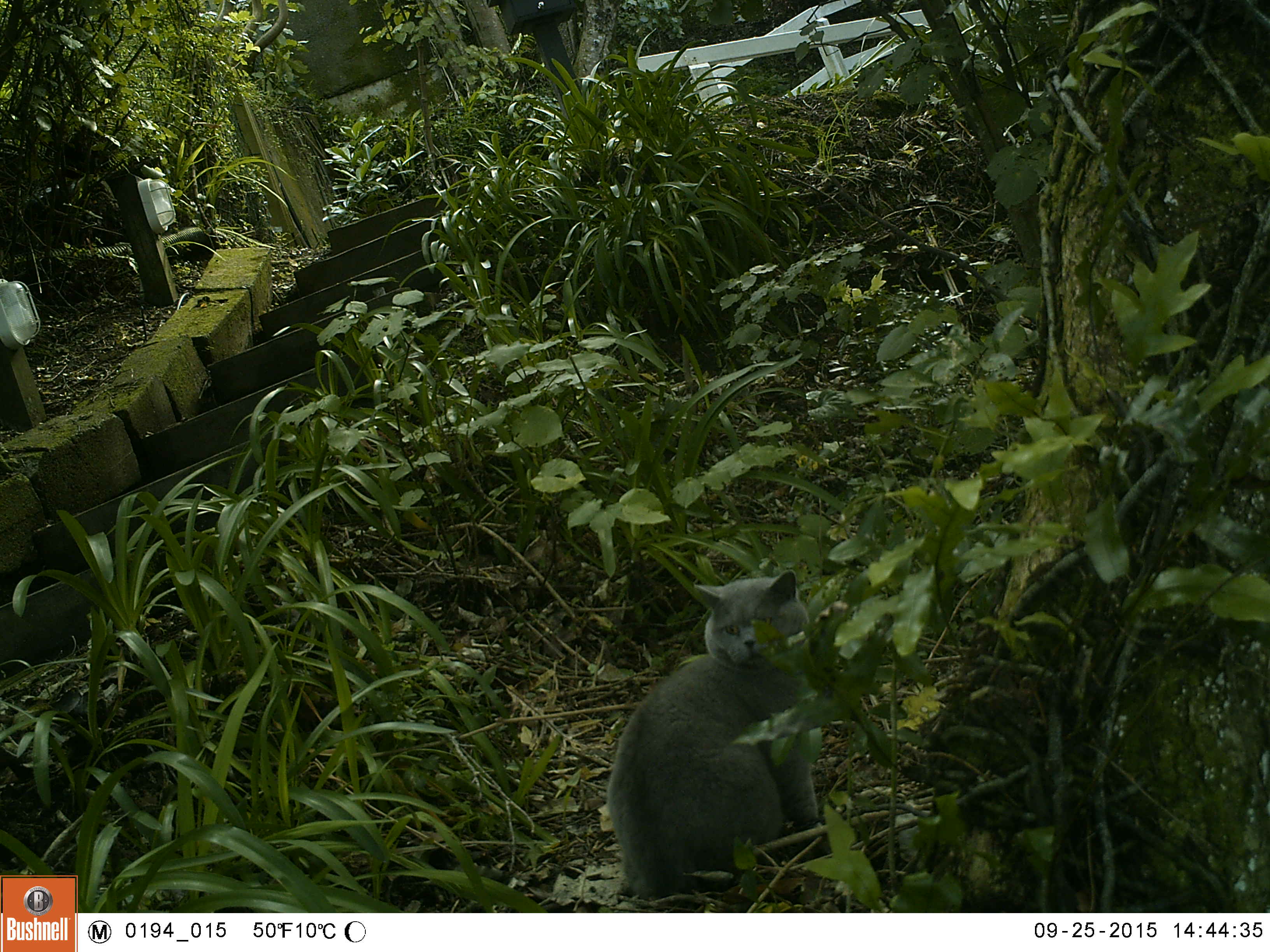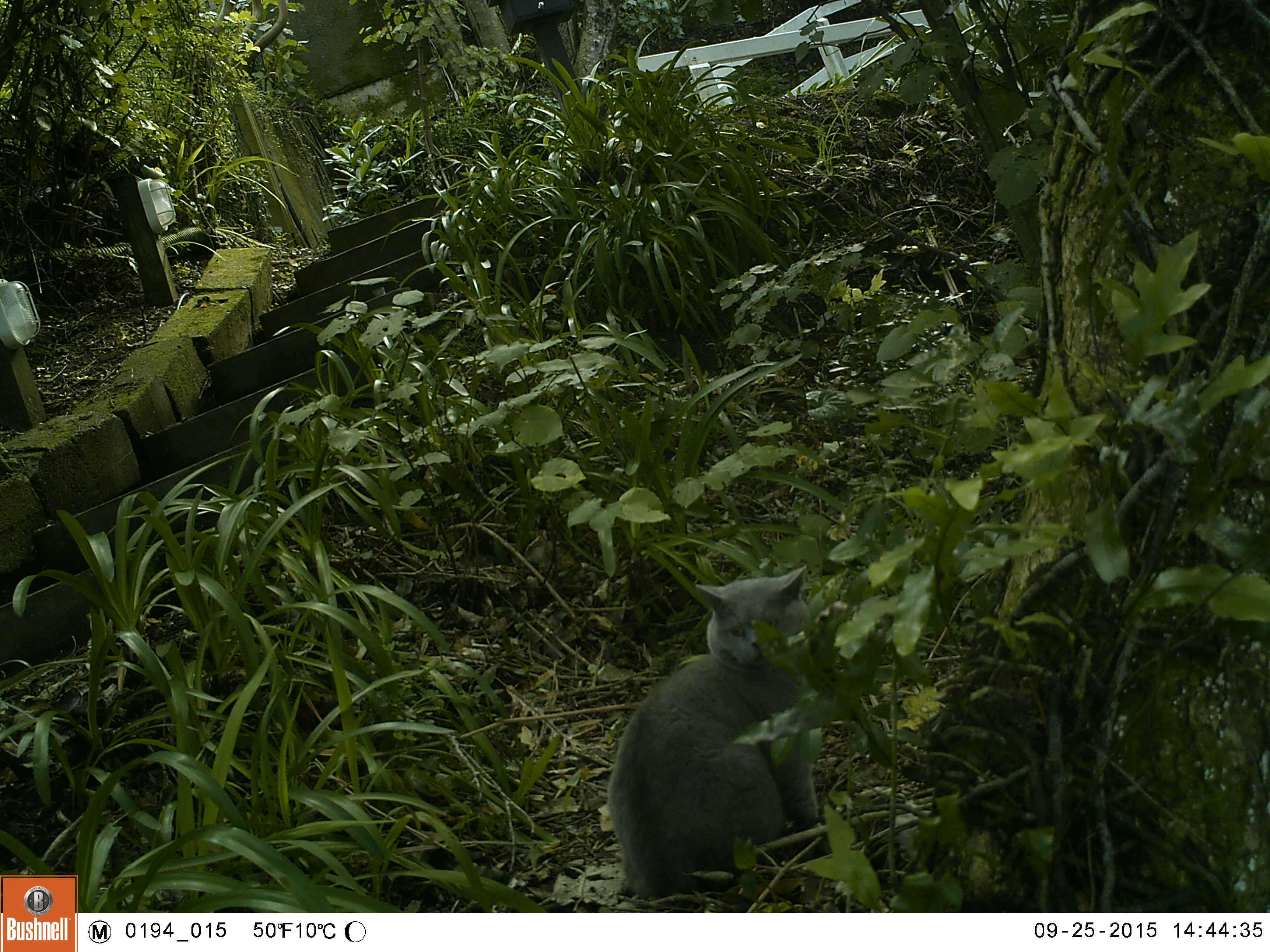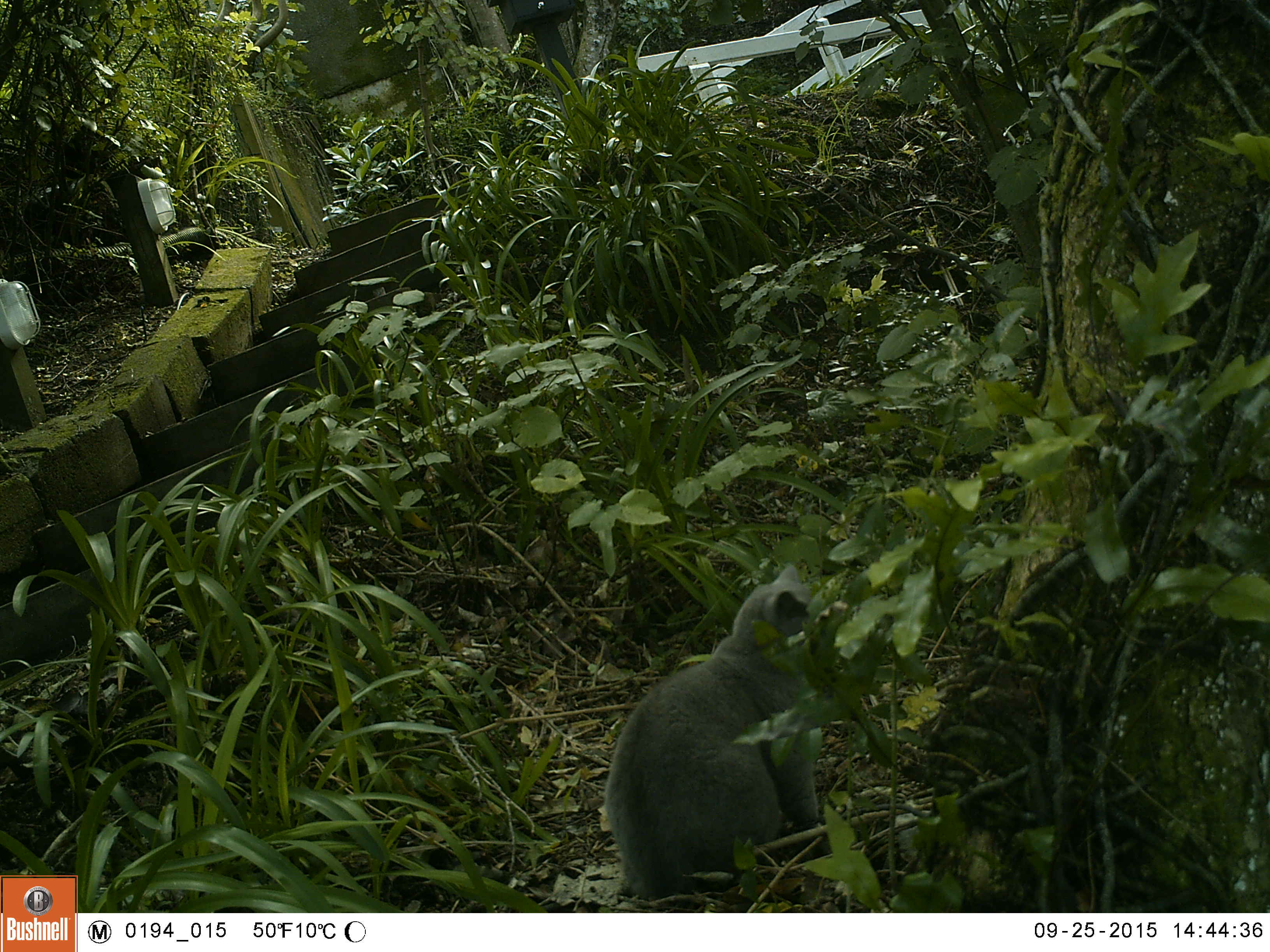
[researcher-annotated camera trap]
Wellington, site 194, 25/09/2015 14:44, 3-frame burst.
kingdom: Animalia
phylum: Chordata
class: Mammalia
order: Carnivora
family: Felidae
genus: Felis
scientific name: Felis catus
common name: cat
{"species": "cat (Felis catus)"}